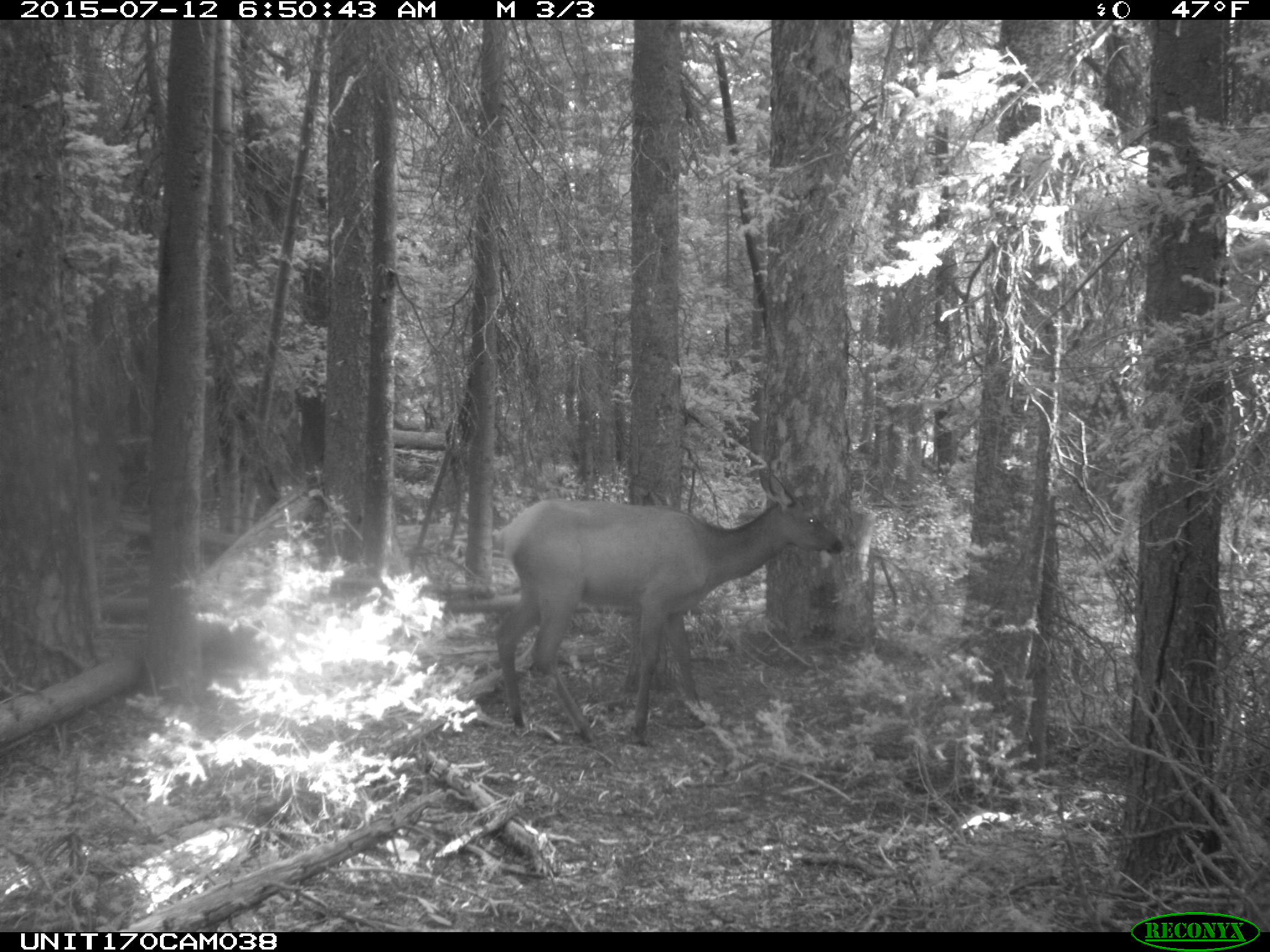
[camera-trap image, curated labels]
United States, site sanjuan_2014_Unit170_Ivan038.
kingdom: Animalia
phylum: Chordata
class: Mammalia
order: Artiodactyla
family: Cervidae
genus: Cervus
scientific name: Cervus elaphus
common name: red deer